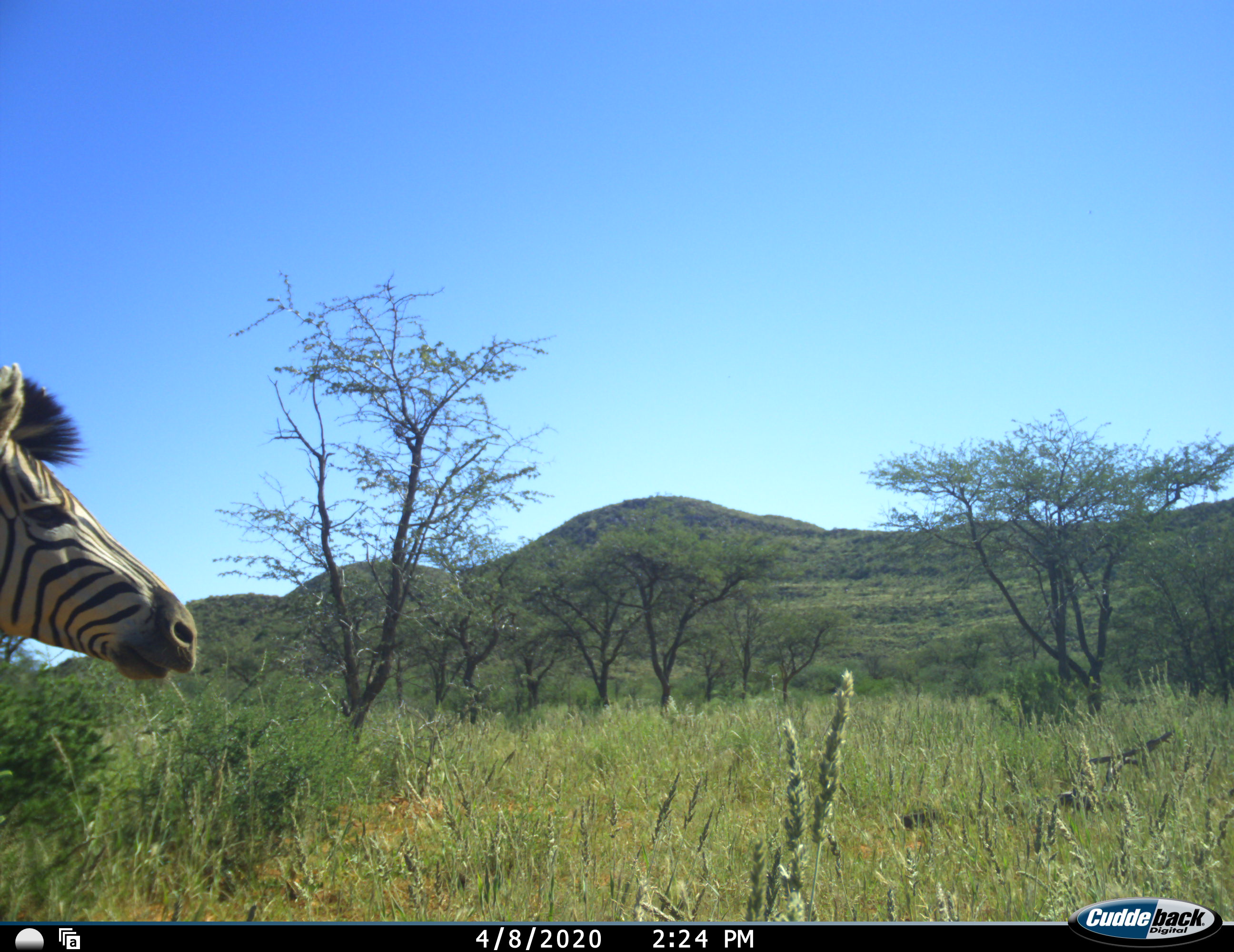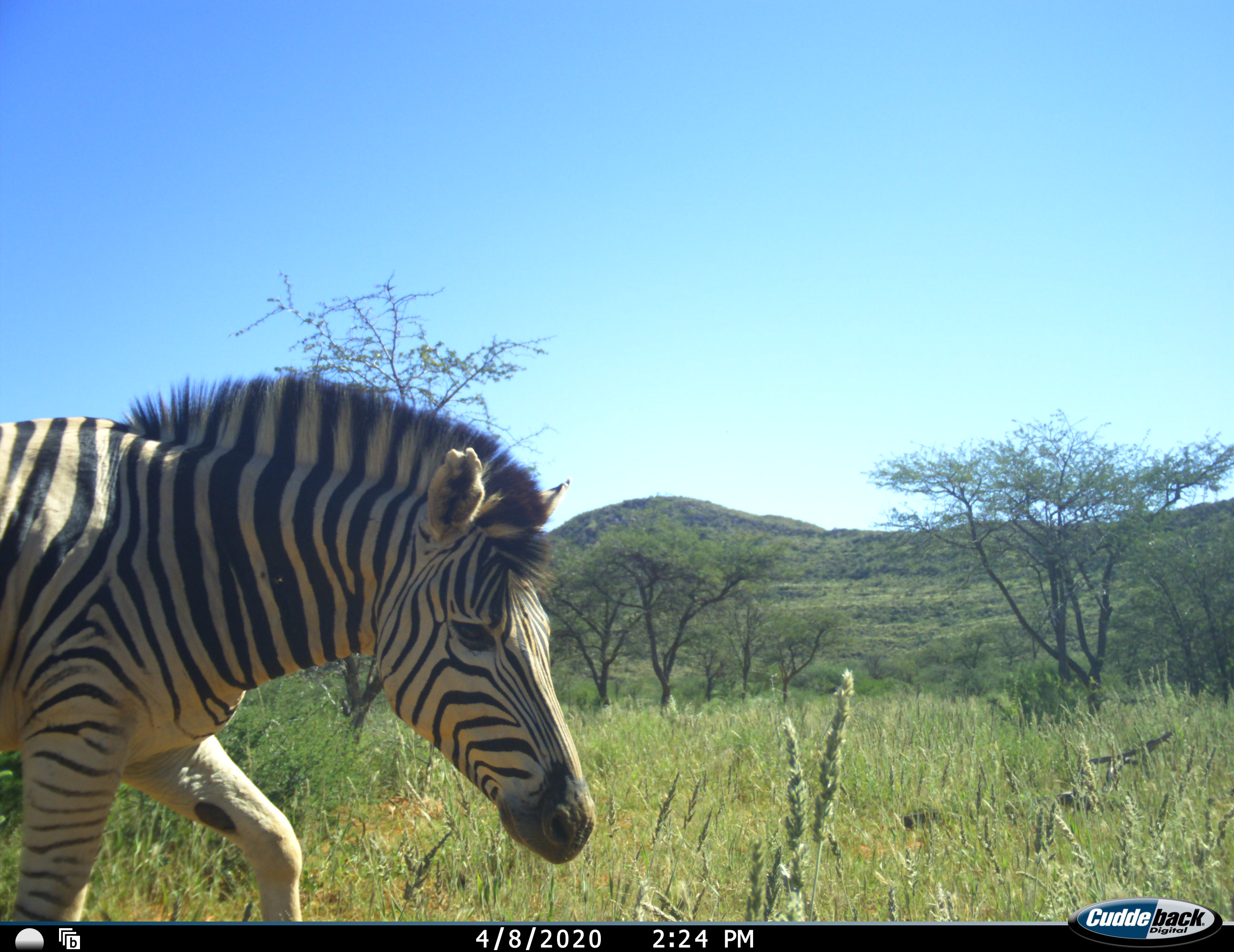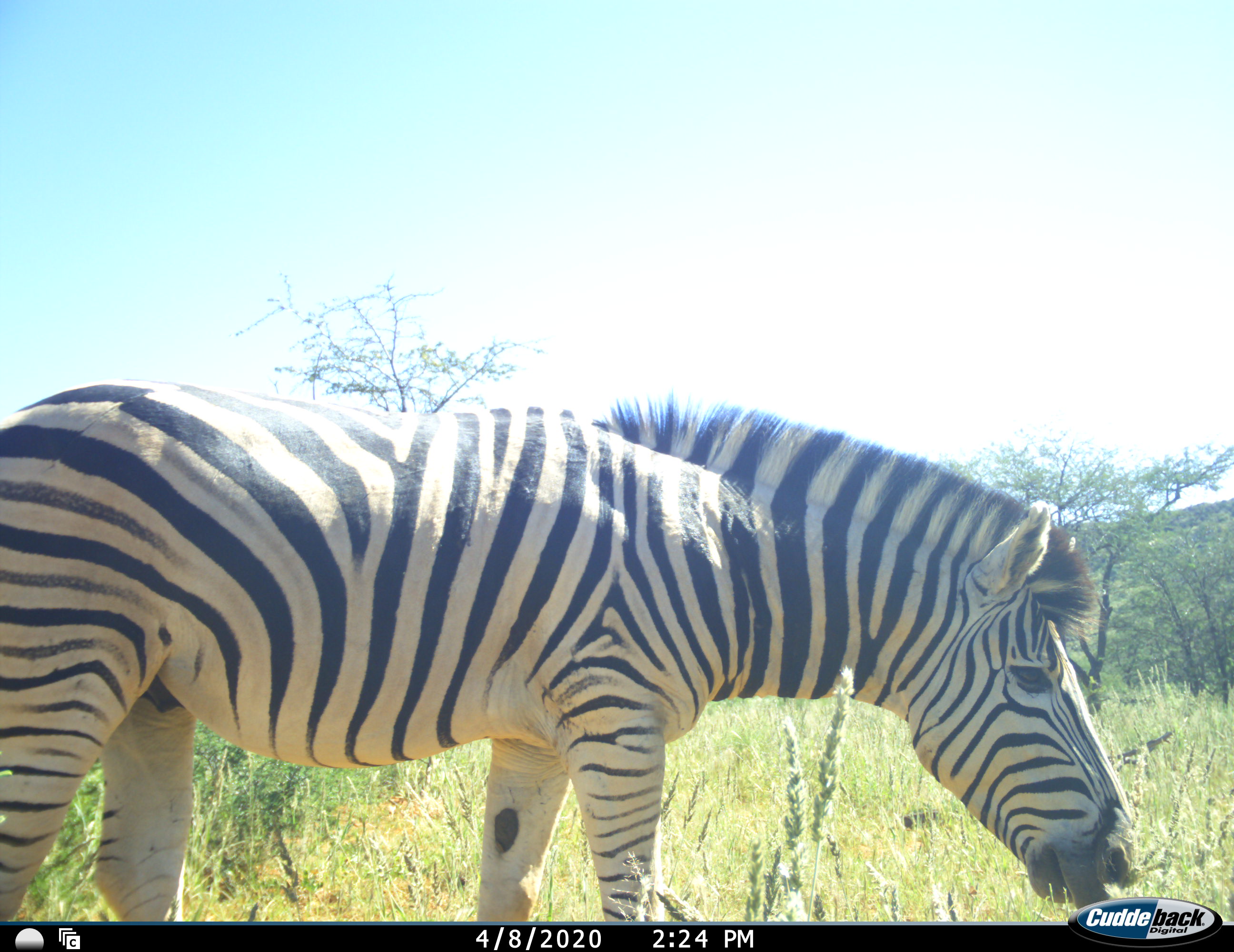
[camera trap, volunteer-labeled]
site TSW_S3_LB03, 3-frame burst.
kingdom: Animalia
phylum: Chordata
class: Mammalia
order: Perissodactyla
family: Equidae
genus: Equus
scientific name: Equus quagga burchellii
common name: burchell's zebra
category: zebraburchells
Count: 1.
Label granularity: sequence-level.